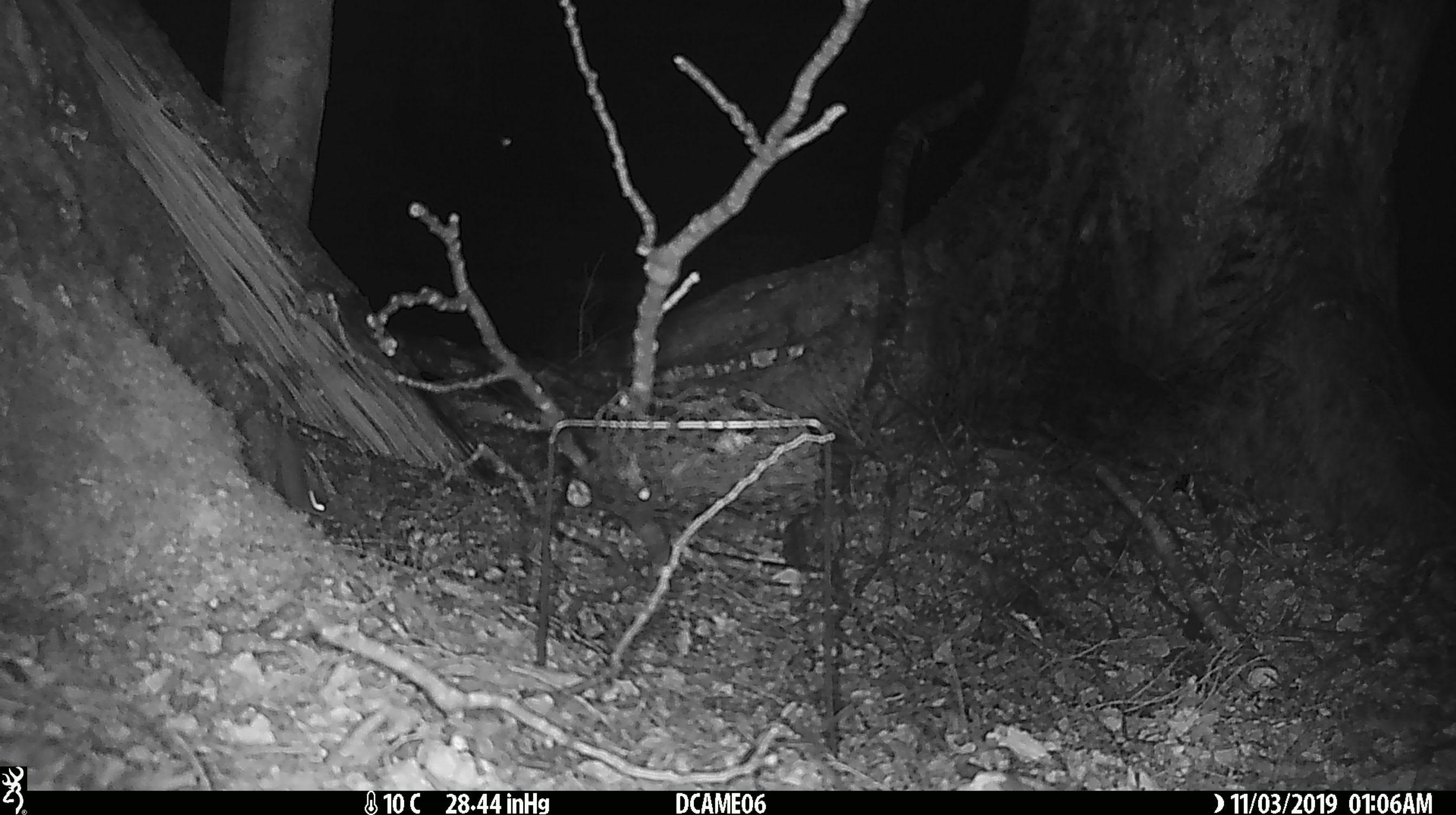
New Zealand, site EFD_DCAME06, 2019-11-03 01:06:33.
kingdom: Animalia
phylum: Chordata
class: Mammalia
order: Rodentia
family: Muridae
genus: Mus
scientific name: Mus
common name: mouse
Mouse (Mus).